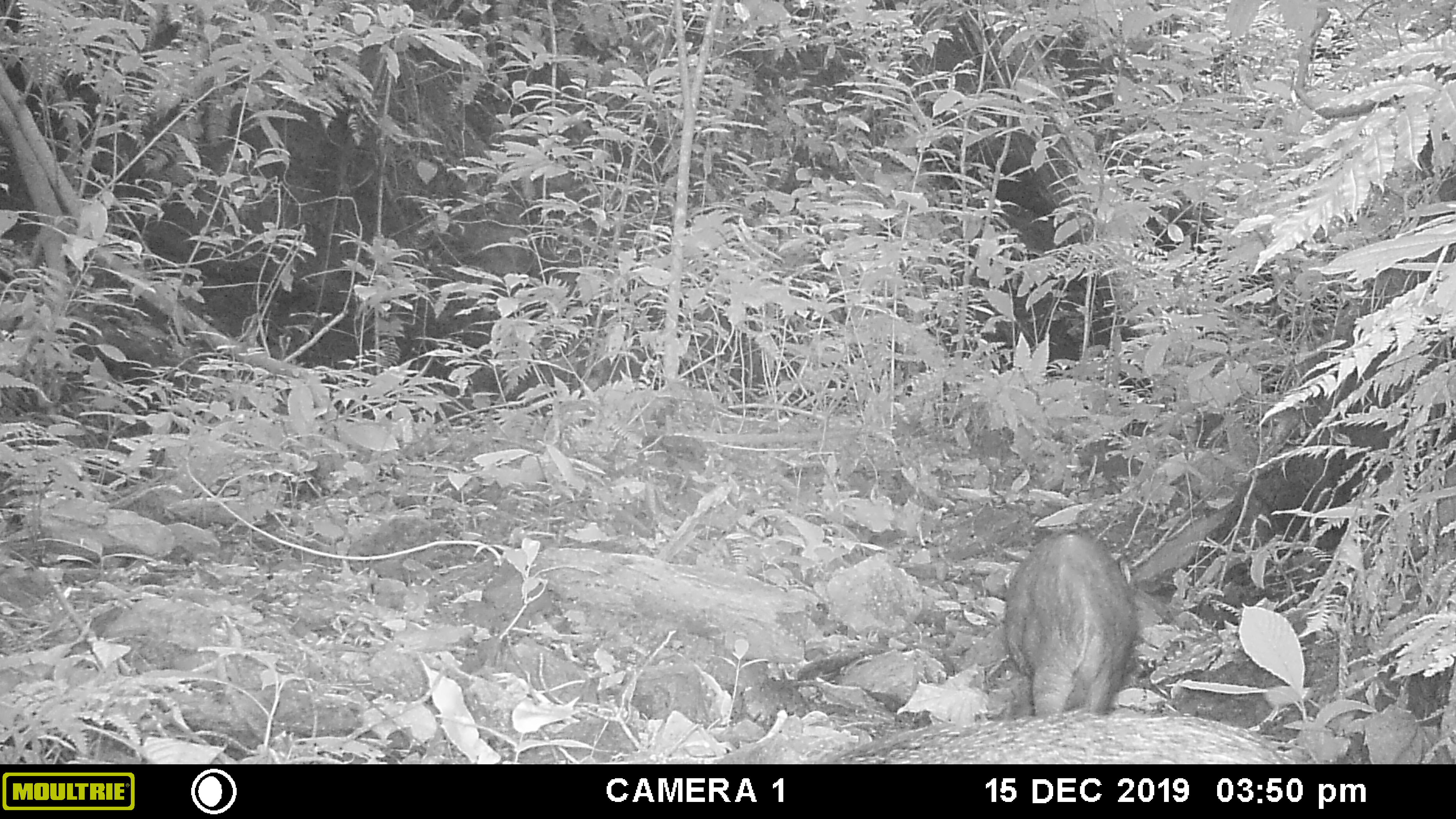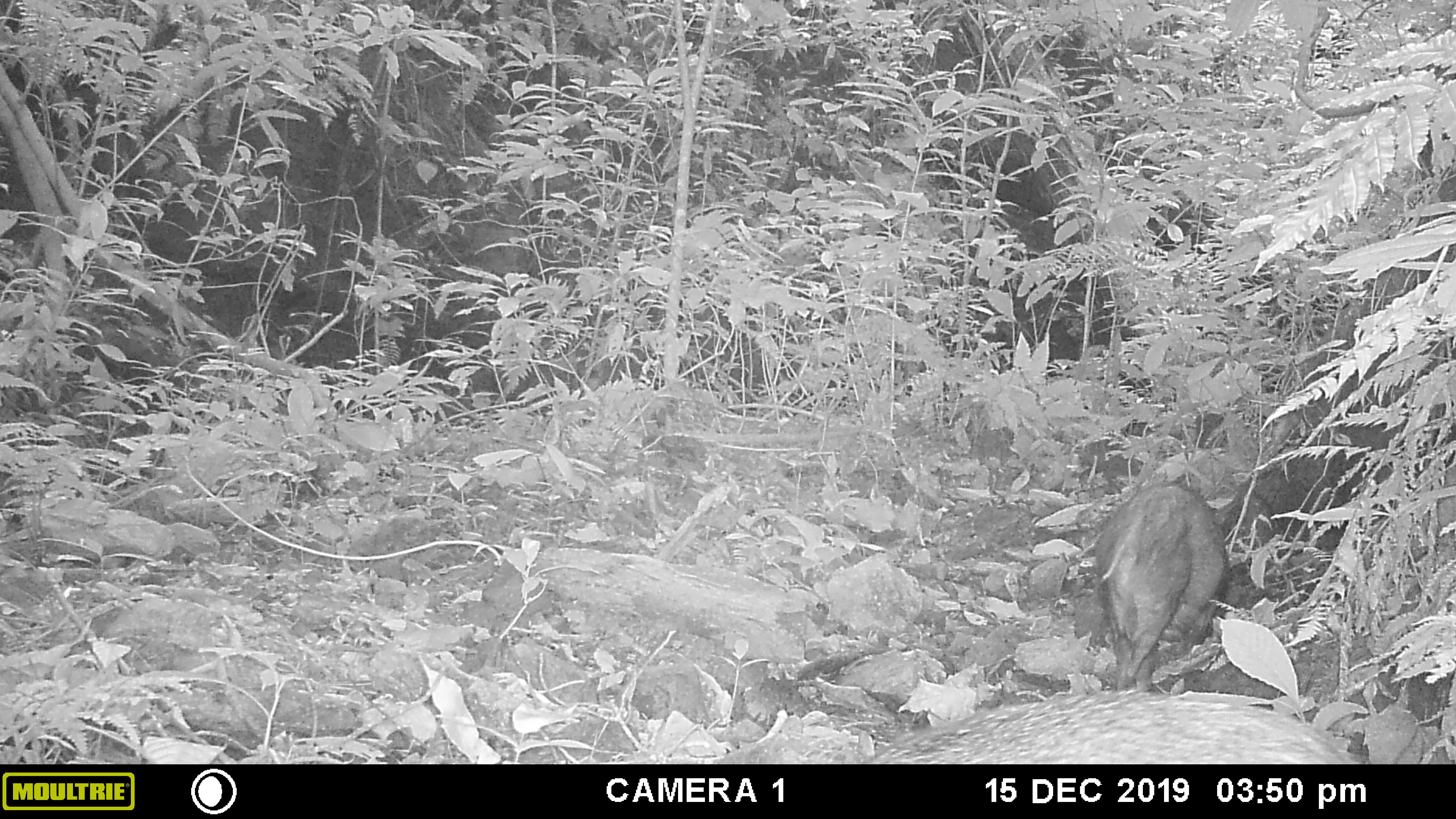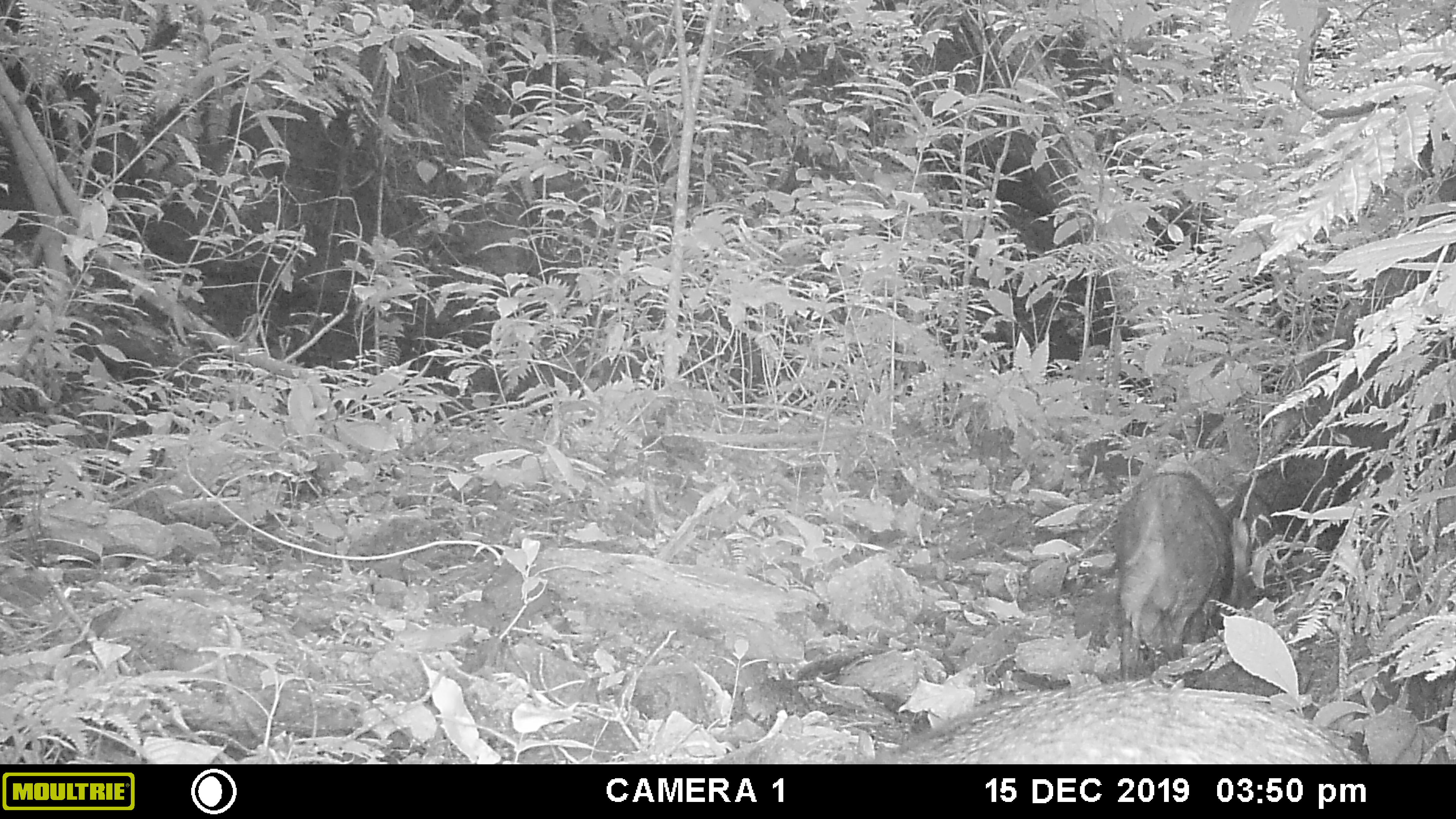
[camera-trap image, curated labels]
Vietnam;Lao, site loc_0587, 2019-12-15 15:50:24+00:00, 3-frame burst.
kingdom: Animalia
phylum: Chordata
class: Mammalia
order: Artiodactyla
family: Suidae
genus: Sus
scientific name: Sus scrofa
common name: eurasian wild pig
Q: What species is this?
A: Eurasian wild pig (Sus scrofa).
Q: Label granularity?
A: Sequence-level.